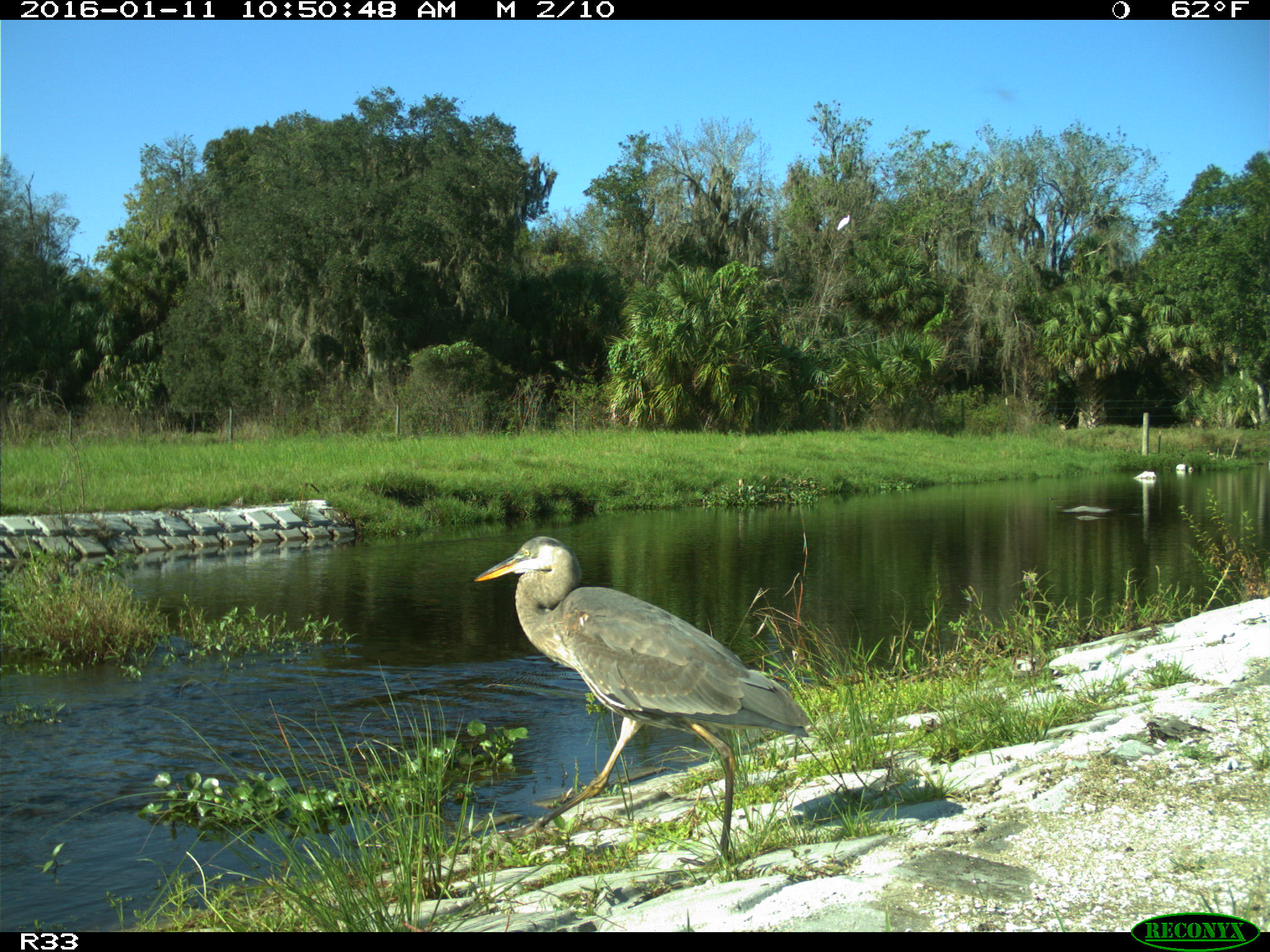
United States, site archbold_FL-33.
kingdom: Animalia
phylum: Chordata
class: Aves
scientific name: Aves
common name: birds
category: unidentified bird